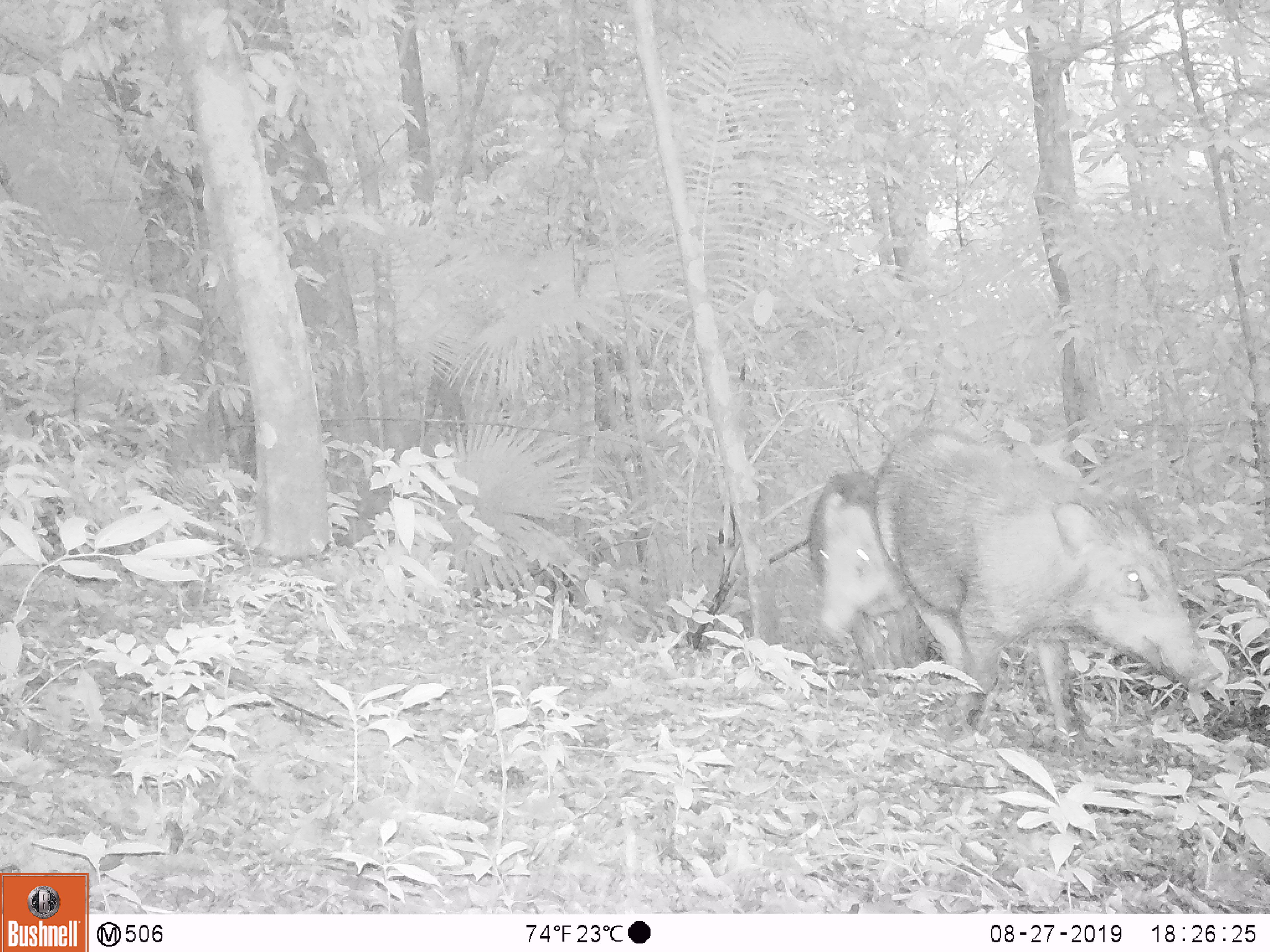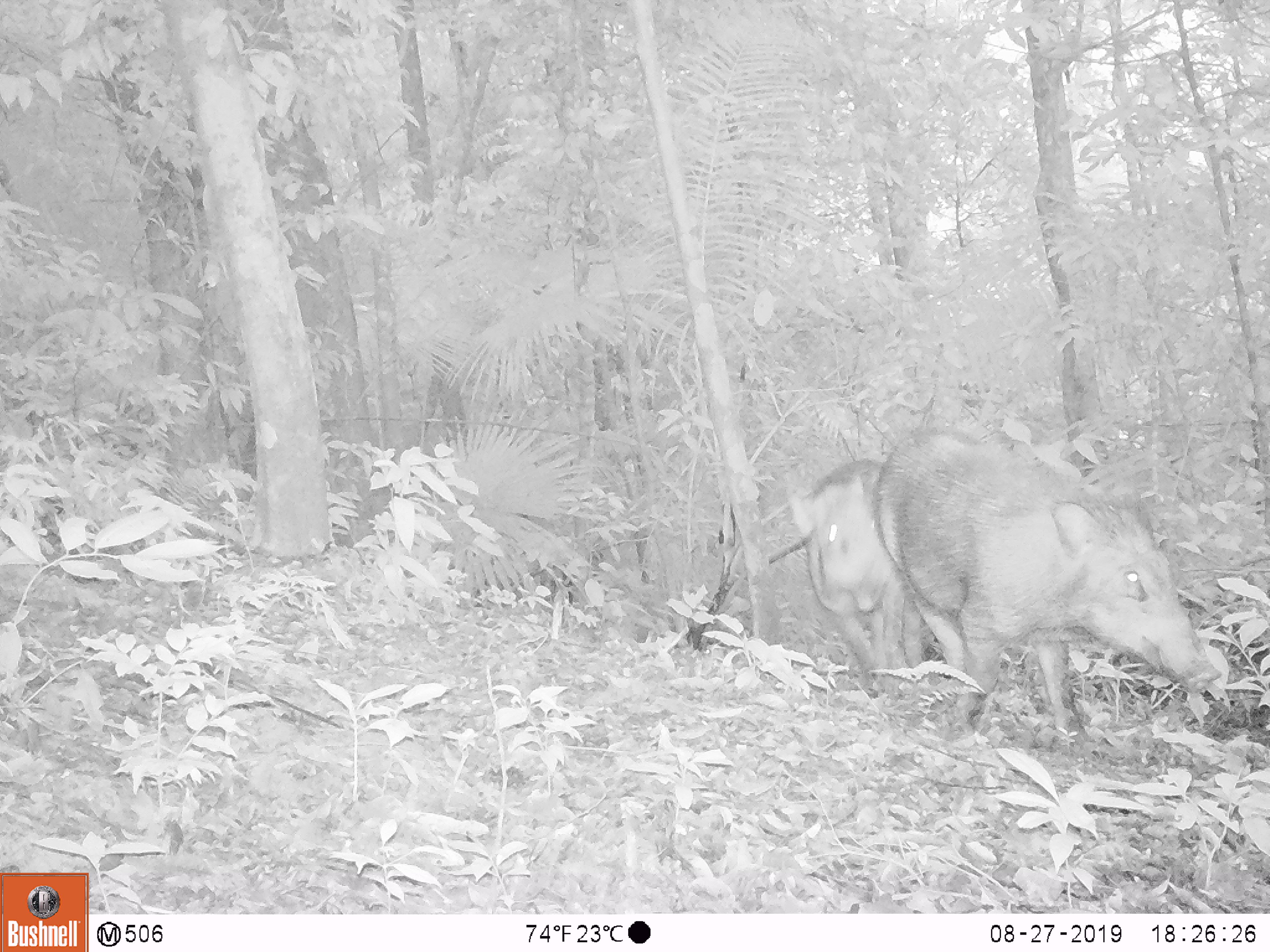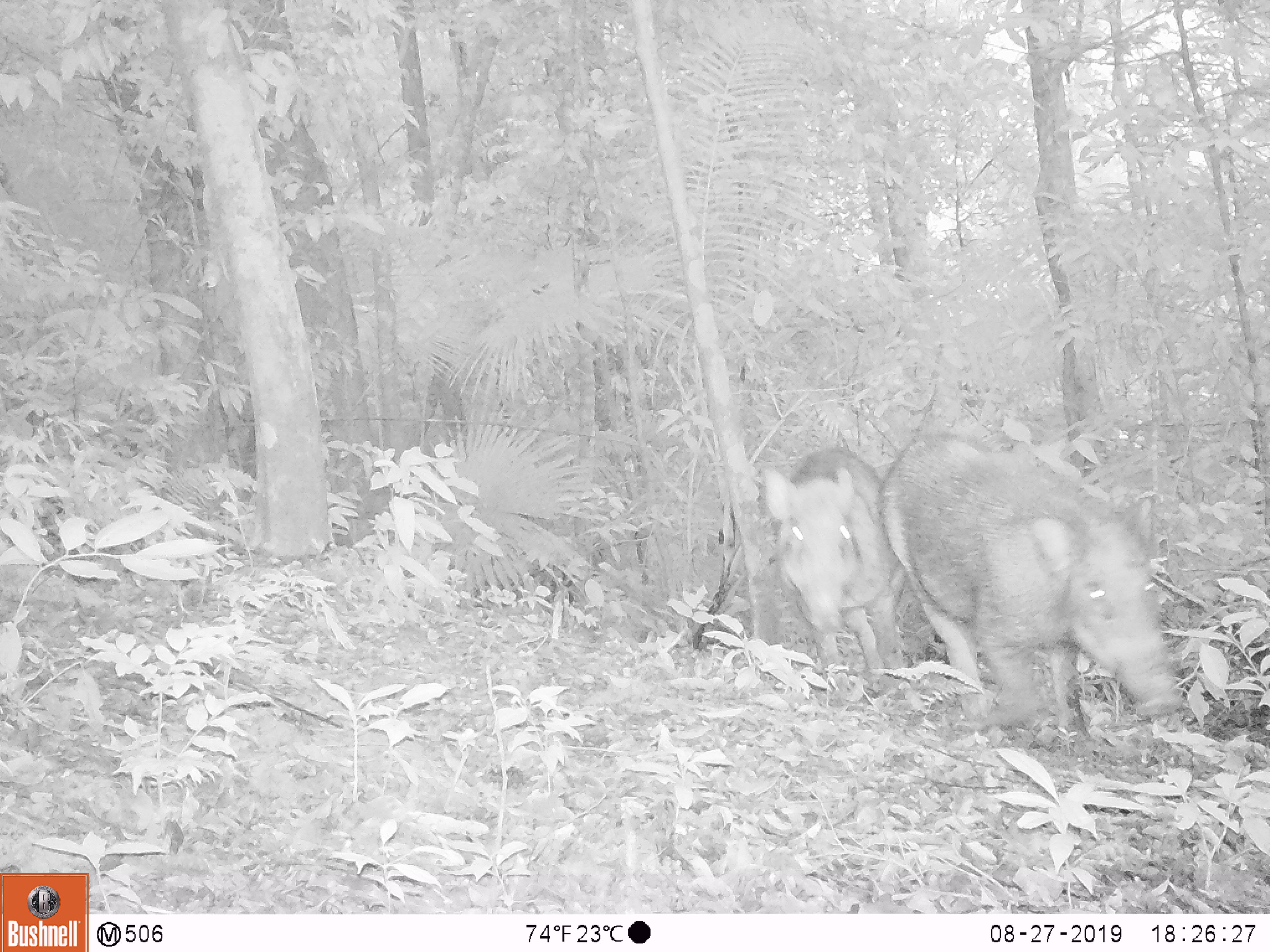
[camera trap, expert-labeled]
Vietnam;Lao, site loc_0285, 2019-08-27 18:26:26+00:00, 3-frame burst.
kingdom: Animalia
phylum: Chordata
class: Mammalia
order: Artiodactyla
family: Suidae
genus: Sus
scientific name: Sus scrofa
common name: eurasian wild pig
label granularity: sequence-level